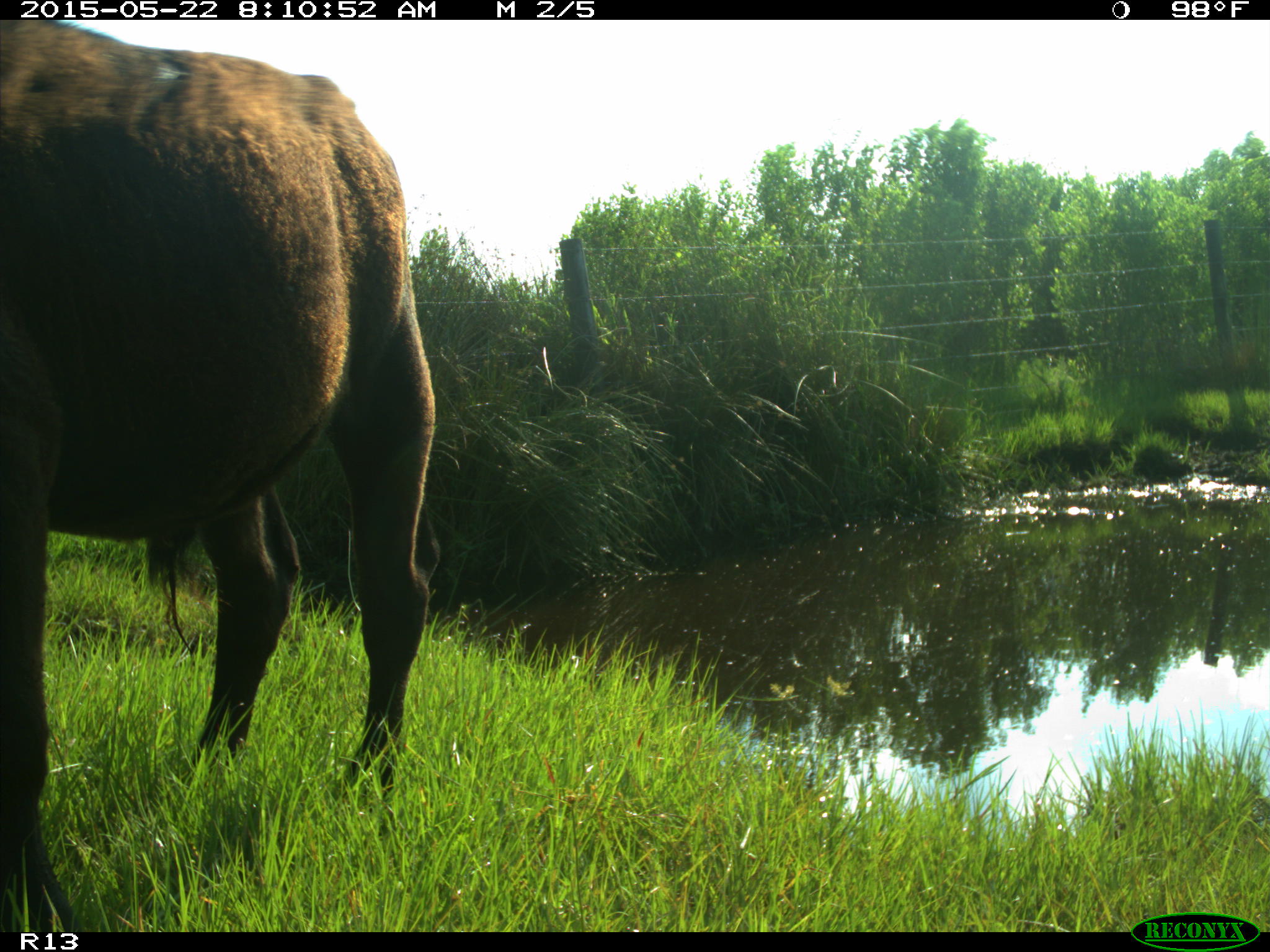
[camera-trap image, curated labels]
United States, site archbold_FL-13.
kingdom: Animalia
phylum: Chordata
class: Mammalia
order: Artiodactyla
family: Bovidae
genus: Bos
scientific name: Bos taurus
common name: domestic cow